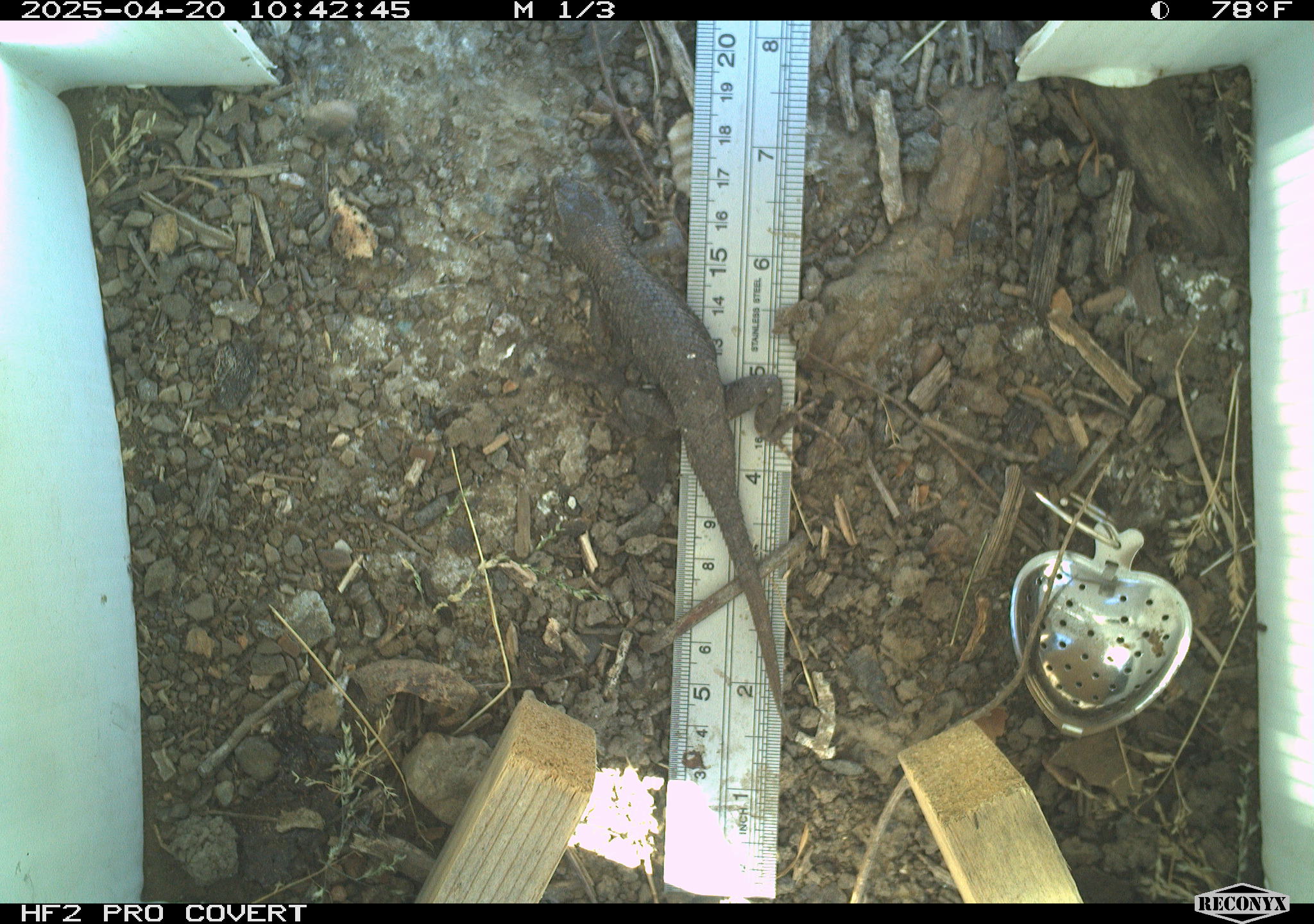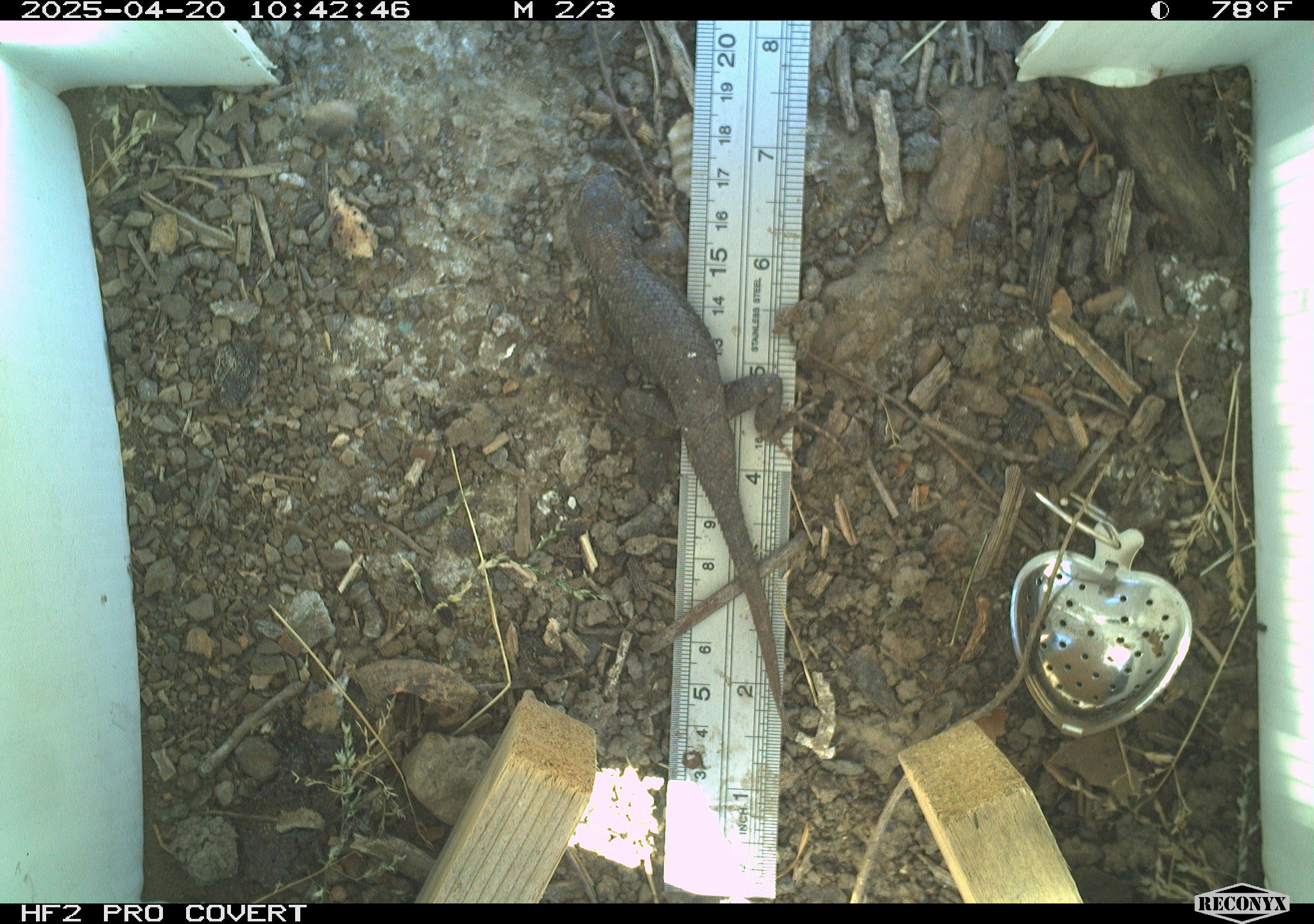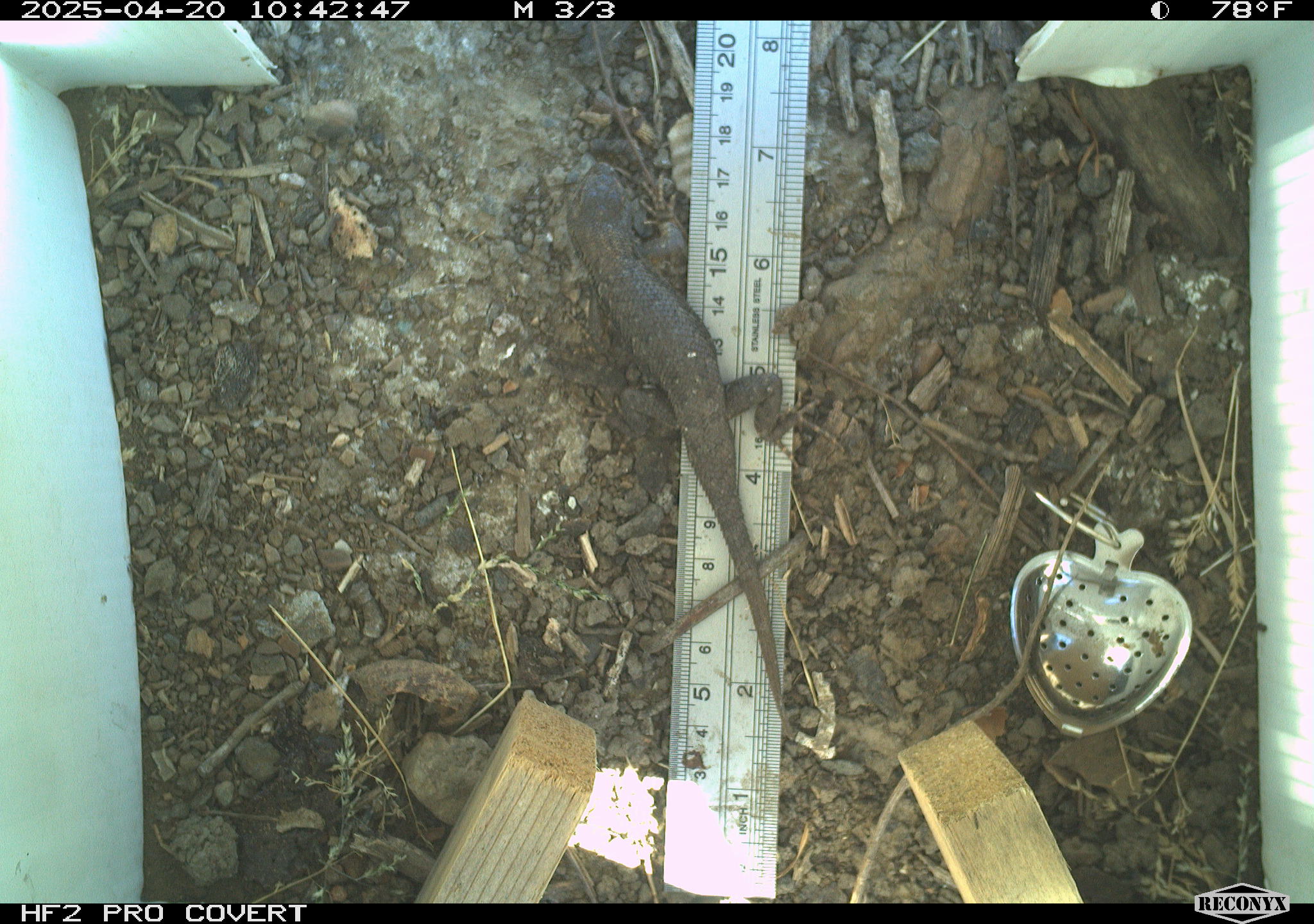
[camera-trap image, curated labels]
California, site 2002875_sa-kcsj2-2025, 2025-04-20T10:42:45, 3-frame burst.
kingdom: Animalia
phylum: Chordata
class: Reptilia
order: Squamata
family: Phrynosomatidae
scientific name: Phrynosomatidae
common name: north american spiny lizards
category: sceloporus/uta species